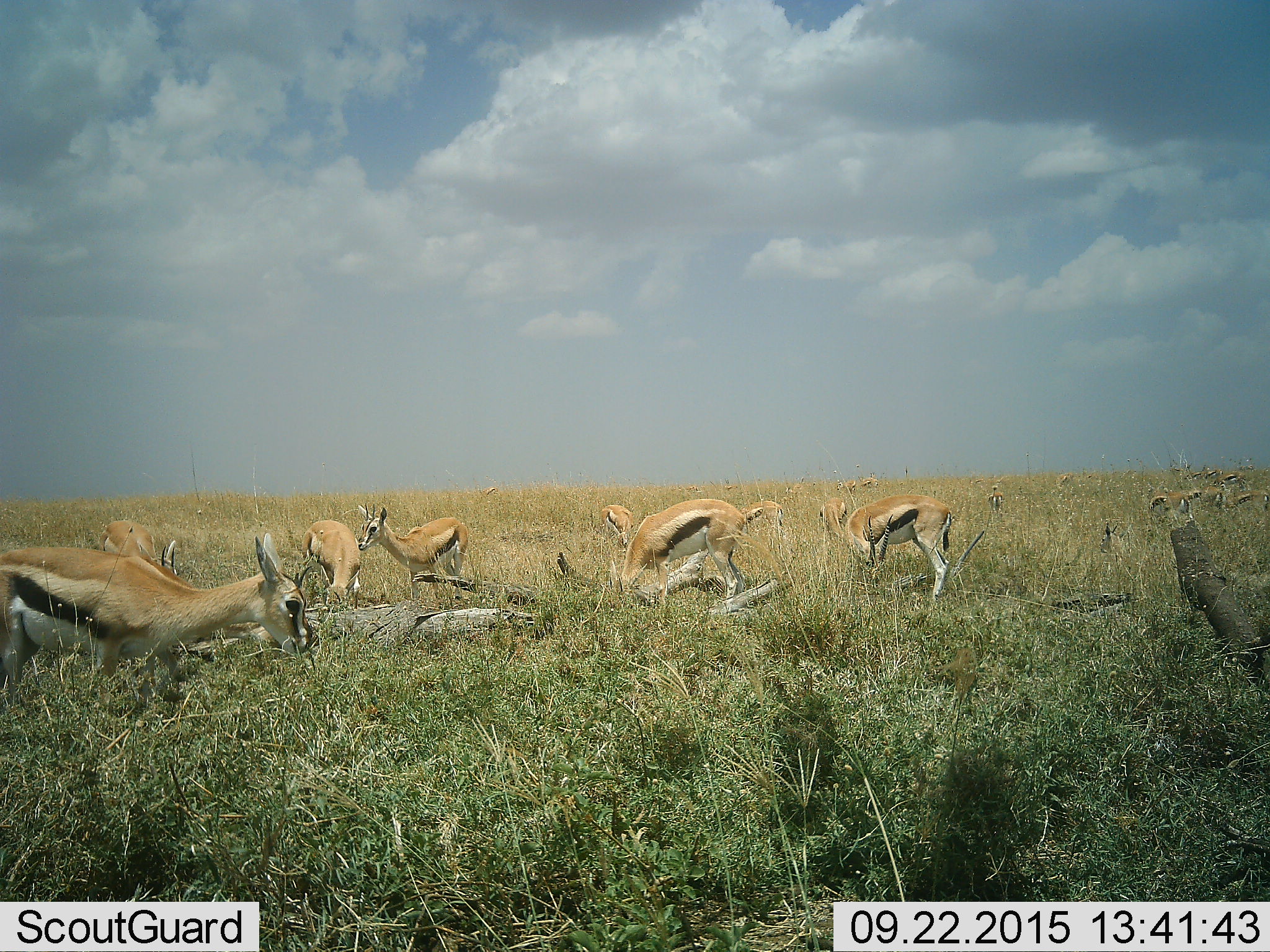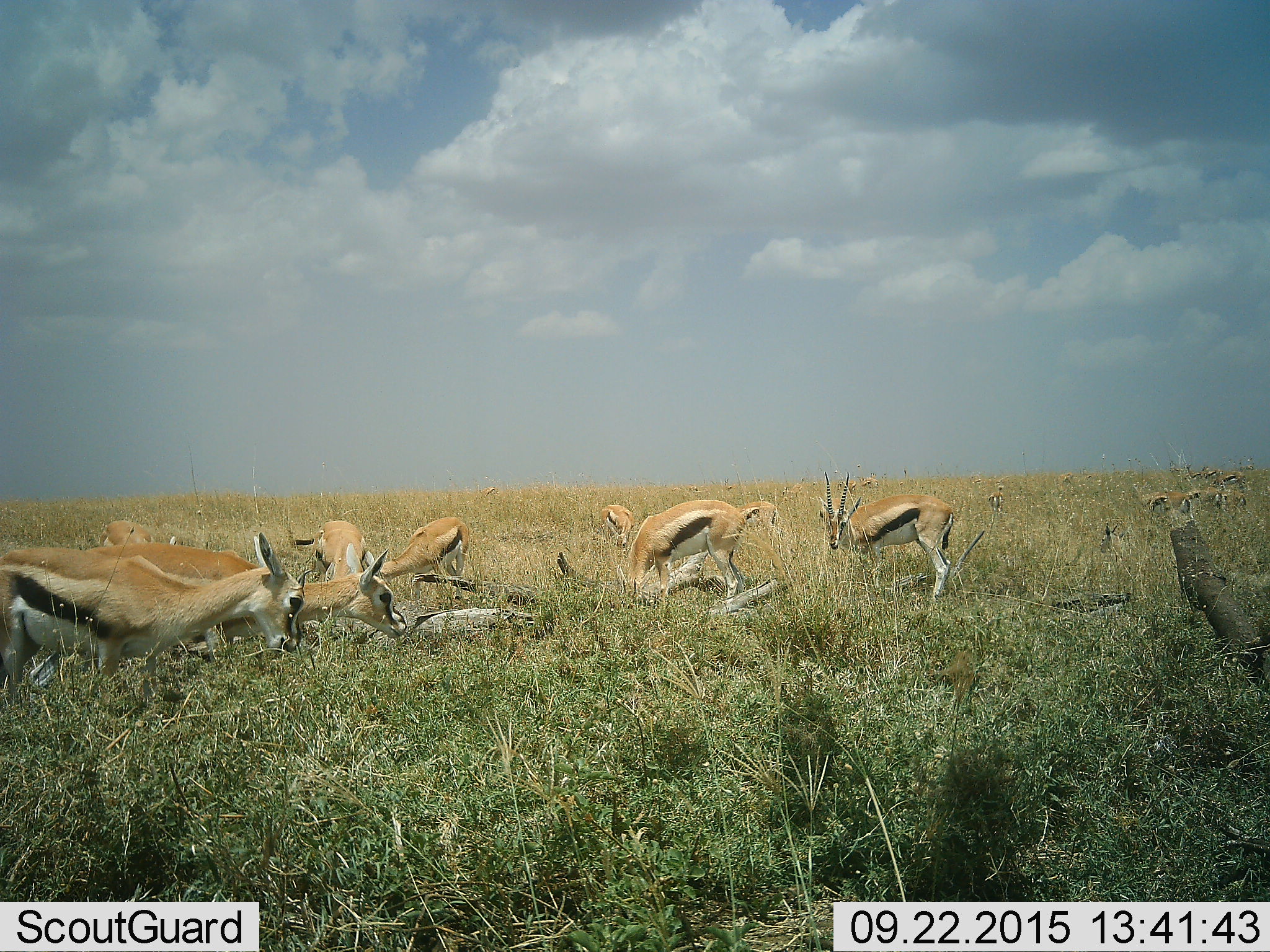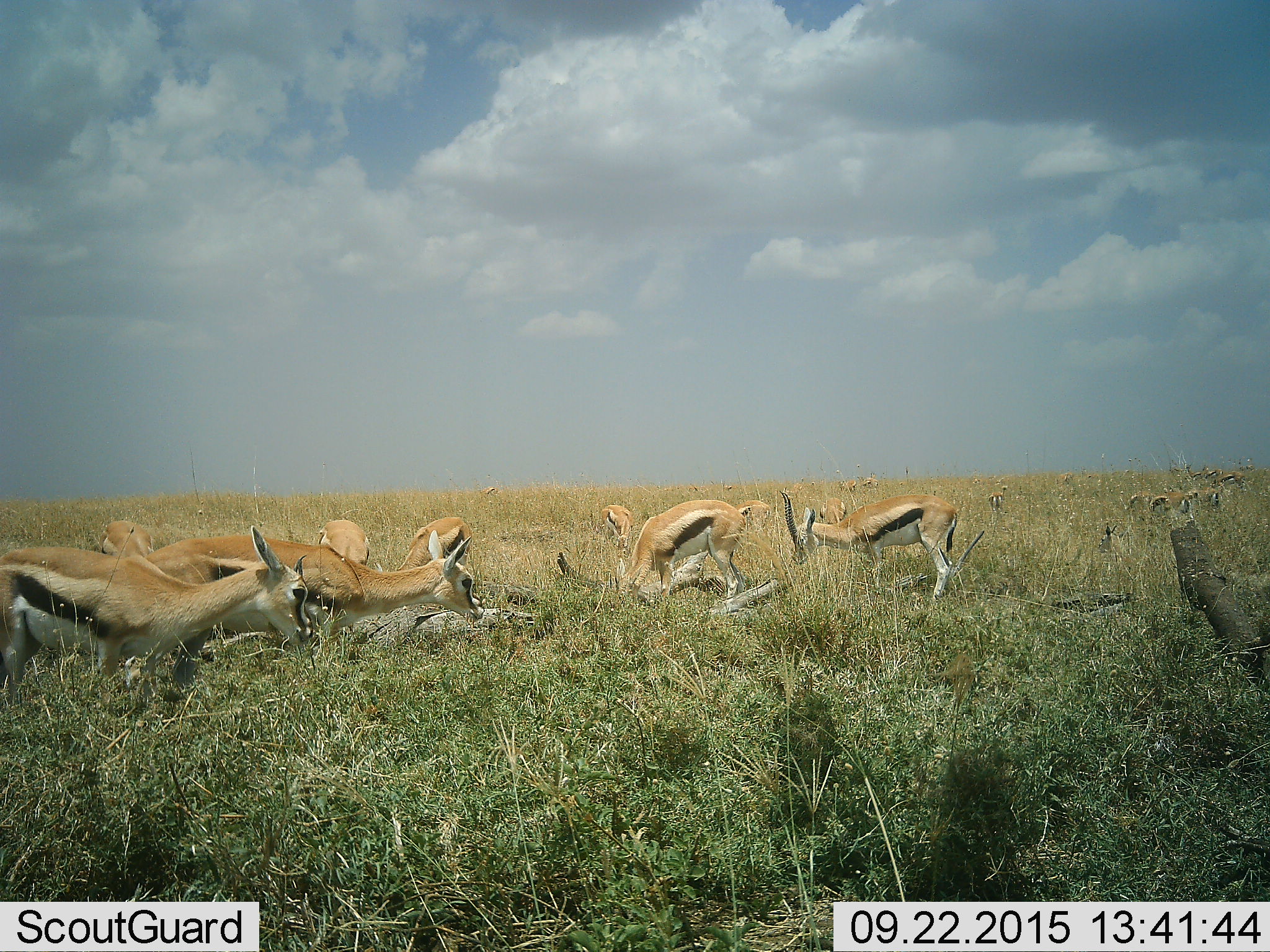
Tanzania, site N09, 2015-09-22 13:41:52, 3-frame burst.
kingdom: Animalia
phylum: Chordata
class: Mammalia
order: Artiodactyla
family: Bovidae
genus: Eudorcas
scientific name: Eudorcas thomsonii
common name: thomson's gazelle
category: gazellethomsons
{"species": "gazellethomsons (thomson's gazelle) (Eudorcas thomsonii)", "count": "11-50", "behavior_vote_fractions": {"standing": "67%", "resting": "0%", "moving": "17%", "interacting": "0%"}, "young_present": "17%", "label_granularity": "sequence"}